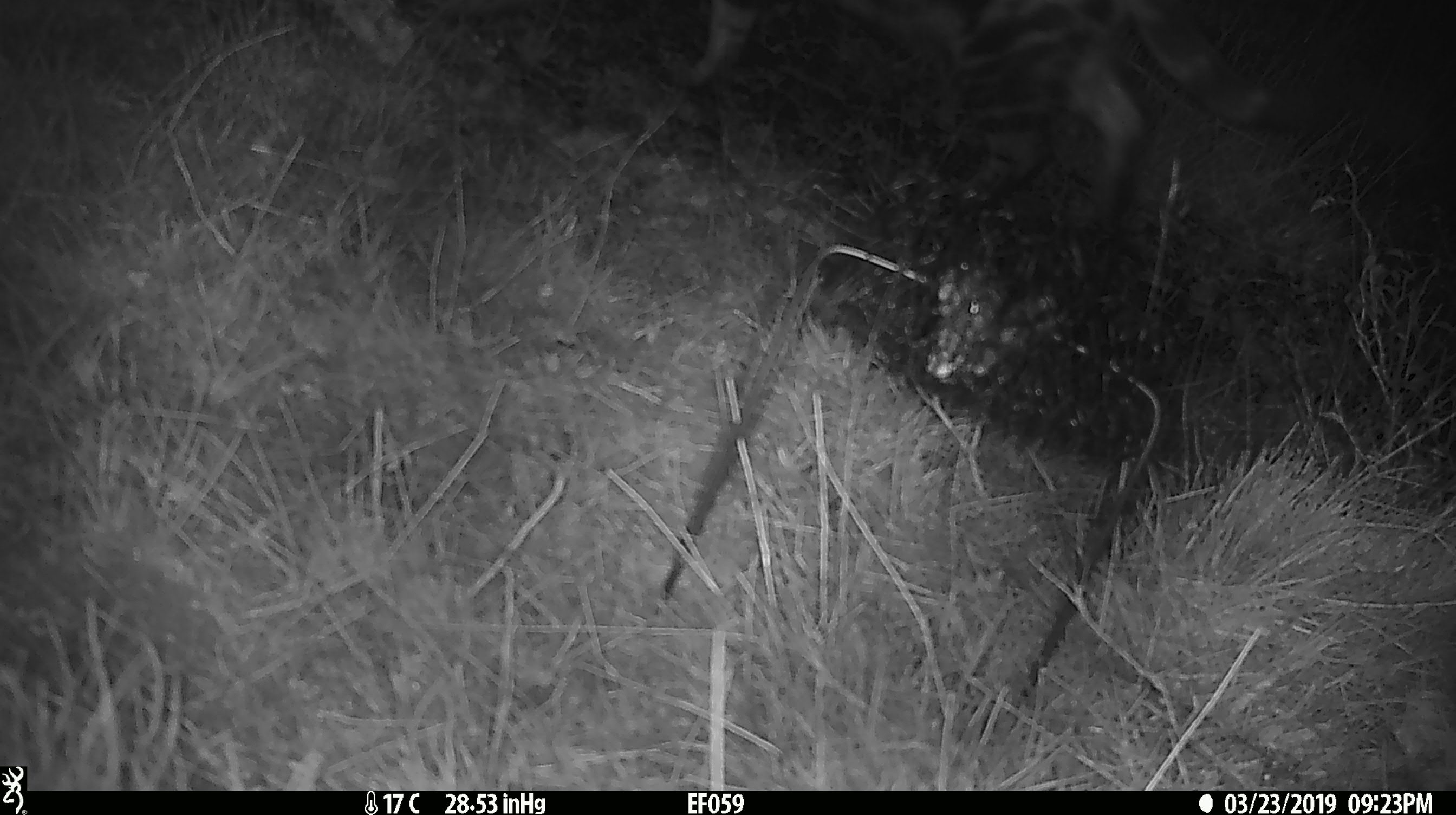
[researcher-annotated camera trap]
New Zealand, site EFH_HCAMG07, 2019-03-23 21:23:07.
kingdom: Animalia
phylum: Chordata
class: Mammalia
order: Carnivora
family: Felidae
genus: Felis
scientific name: Felis catus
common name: domestic cat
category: cat